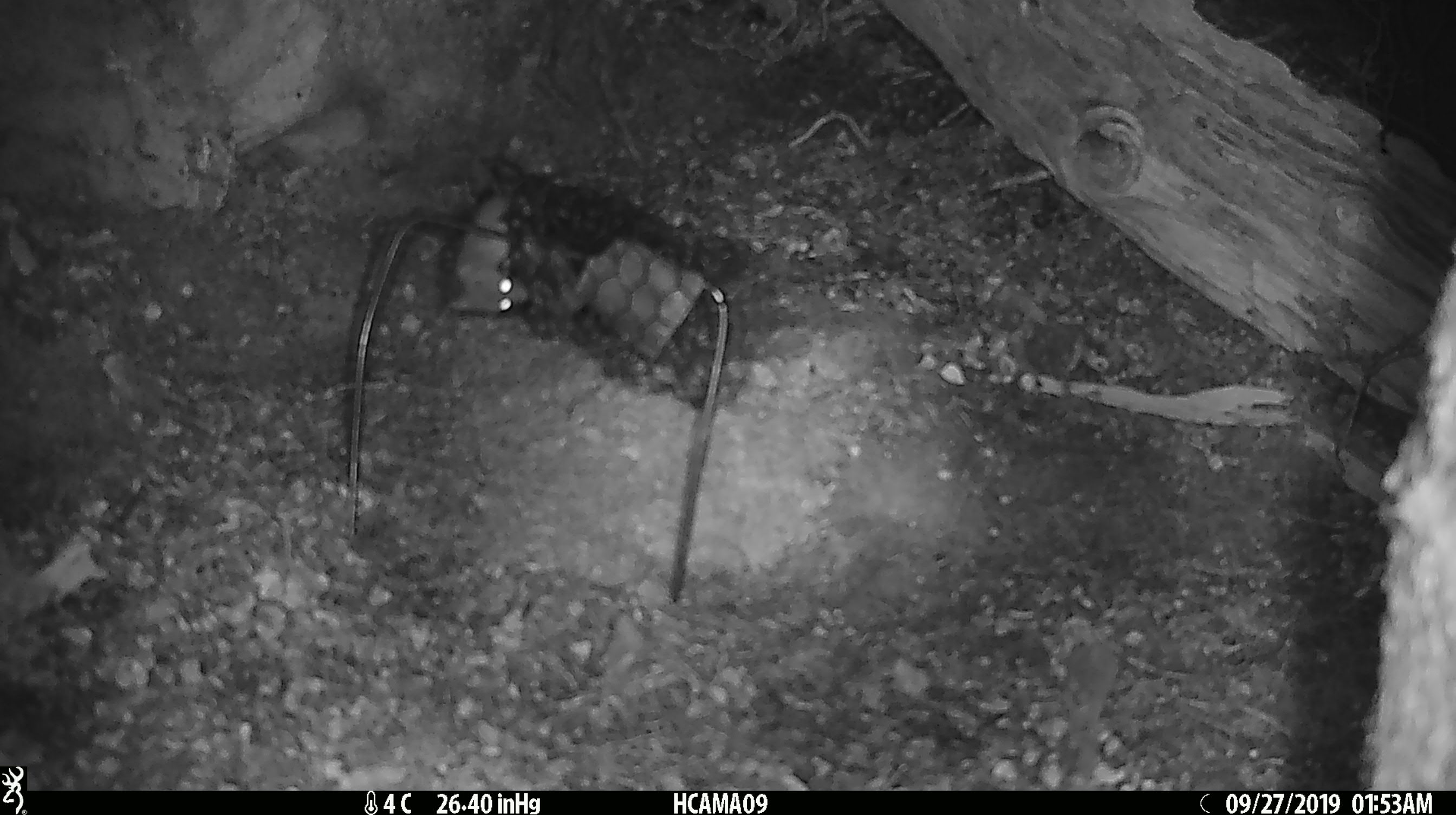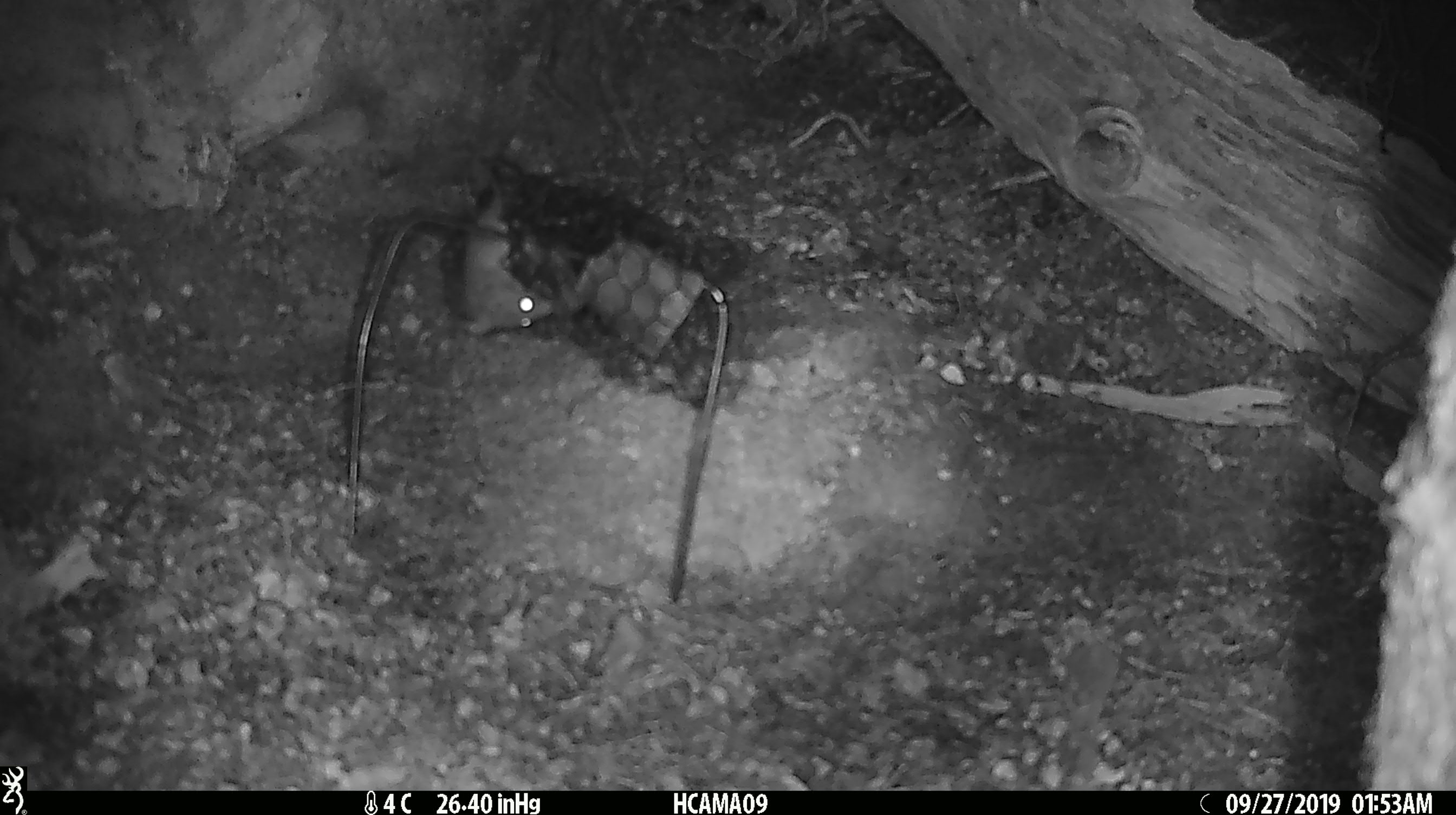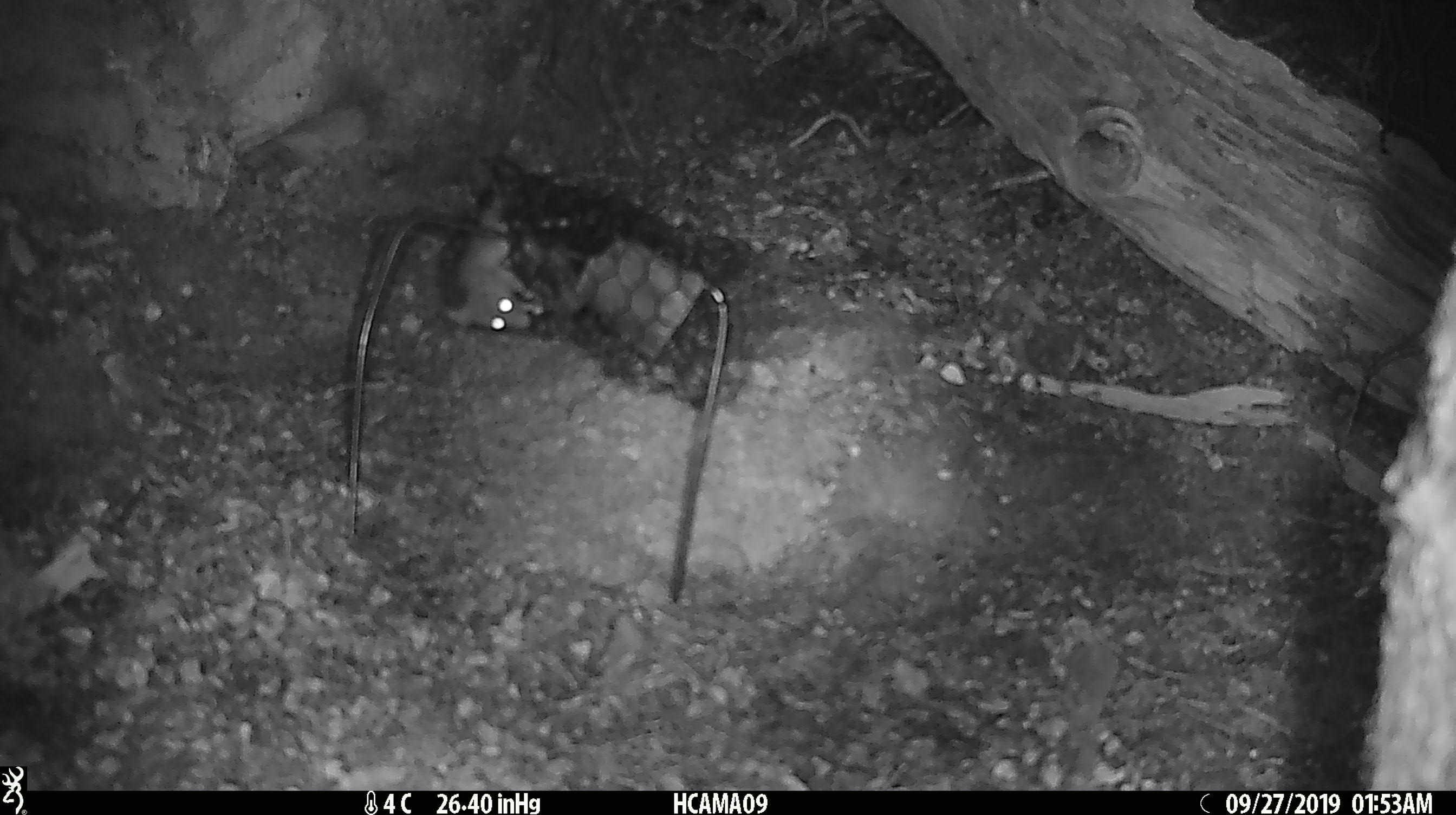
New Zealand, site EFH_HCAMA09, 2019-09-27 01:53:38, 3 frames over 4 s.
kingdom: Animalia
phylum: Chordata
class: Mammalia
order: Rodentia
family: Muridae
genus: Mus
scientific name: Mus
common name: mouse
Mouse (Mus).